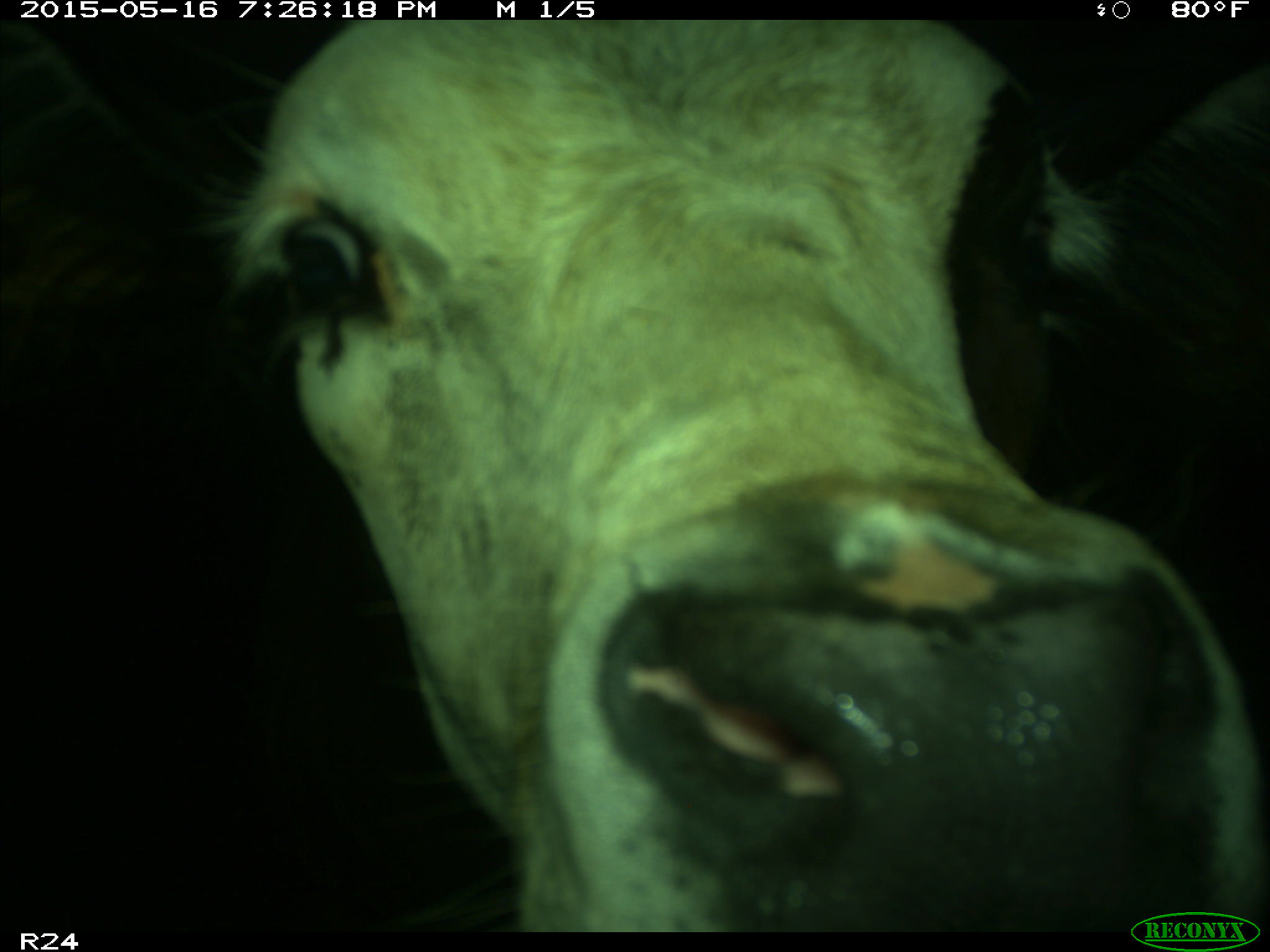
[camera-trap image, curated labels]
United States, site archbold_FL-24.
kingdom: Animalia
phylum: Chordata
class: Mammalia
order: Artiodactyla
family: Bovidae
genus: Bos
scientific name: Bos taurus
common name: domestic cow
Bos taurus (domestic cow).